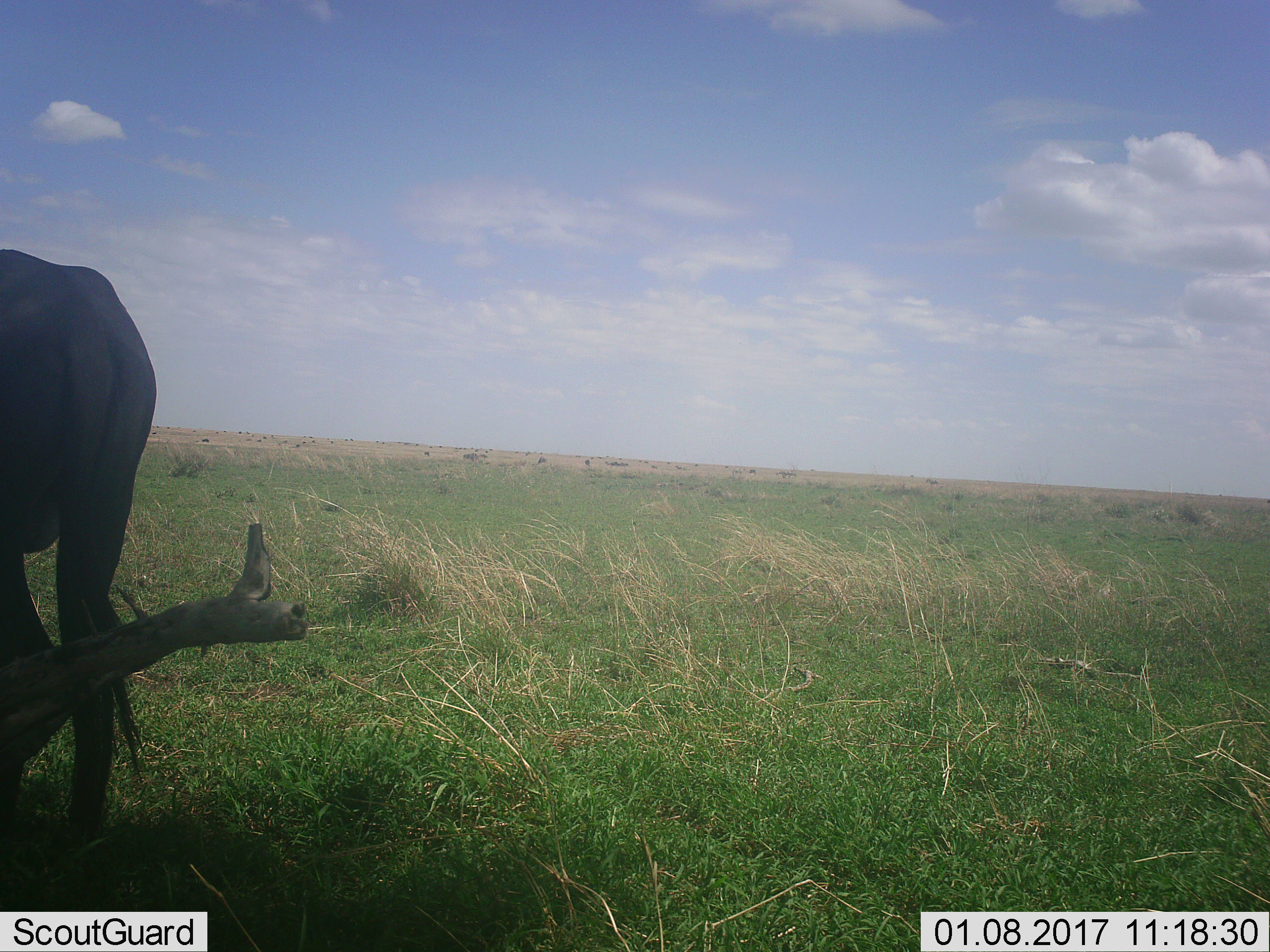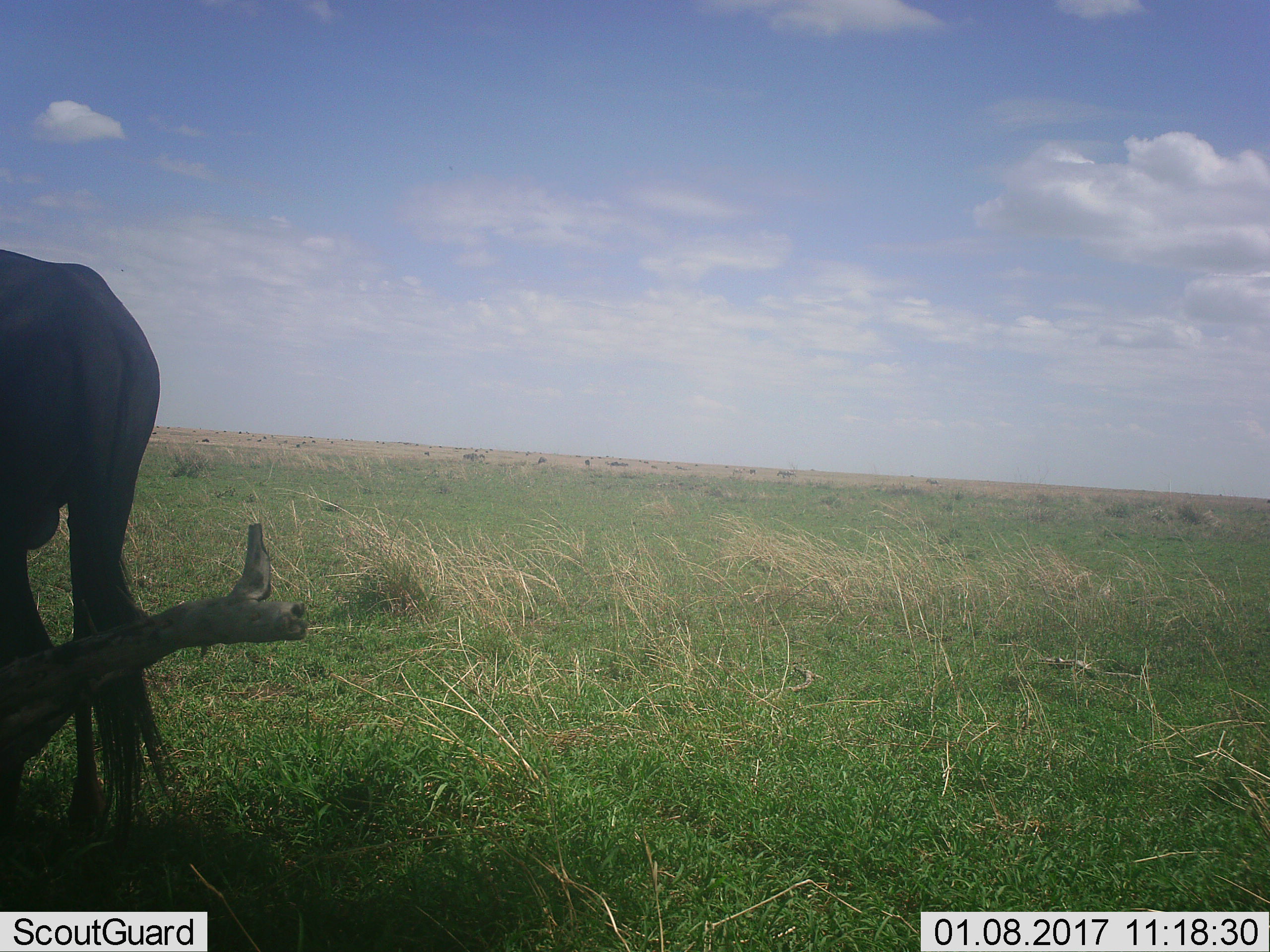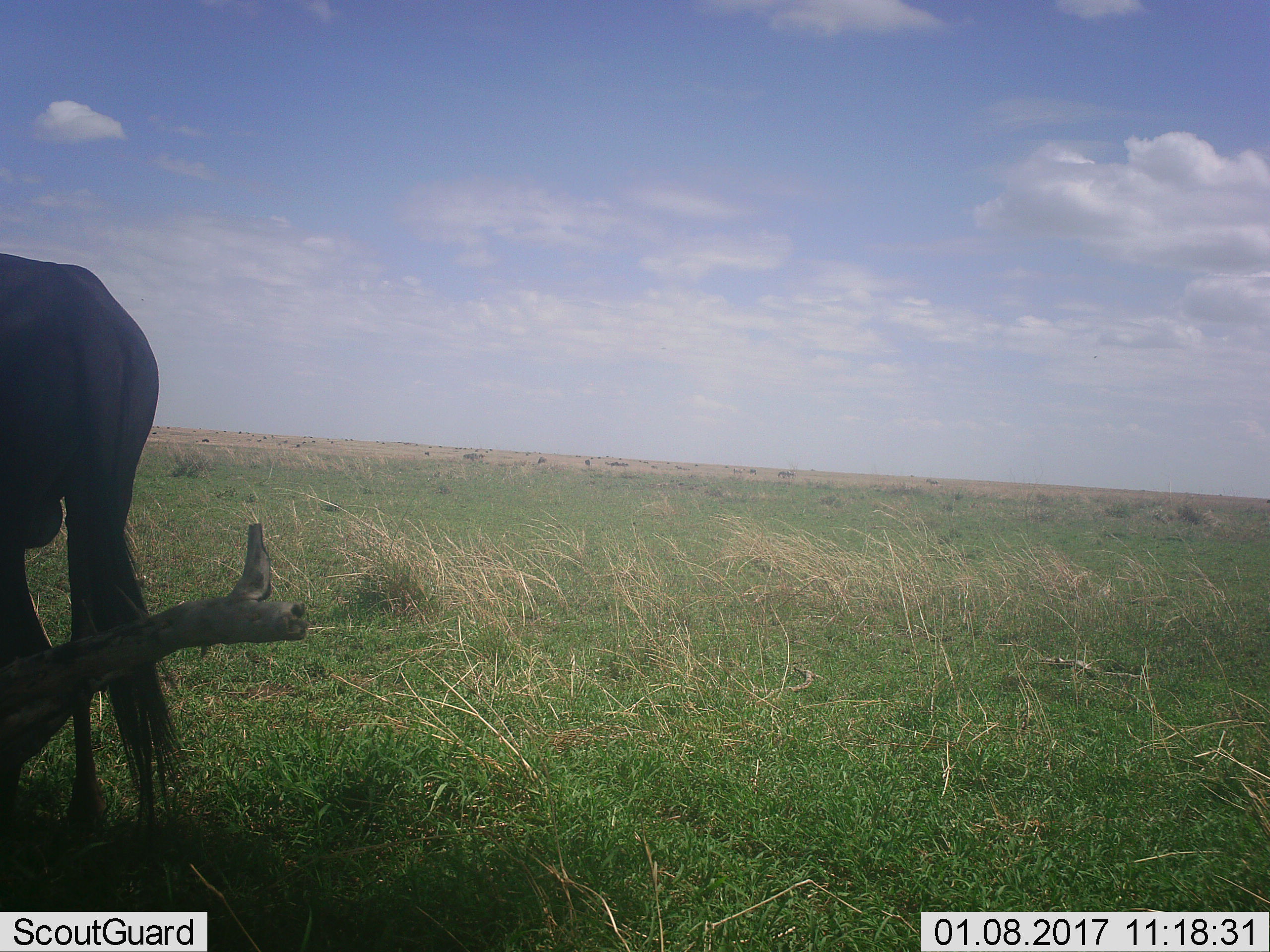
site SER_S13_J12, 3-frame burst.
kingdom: Animalia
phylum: Chordata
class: Mammalia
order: Artiodactyla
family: Bovidae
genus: Connochaetes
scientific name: Connochaetes taurinus taurinus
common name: blue wildebeest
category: wildebeestblue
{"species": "wildebeestblue (blue wildebeest) (Connochaetes taurinus taurinus)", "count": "1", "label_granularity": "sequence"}